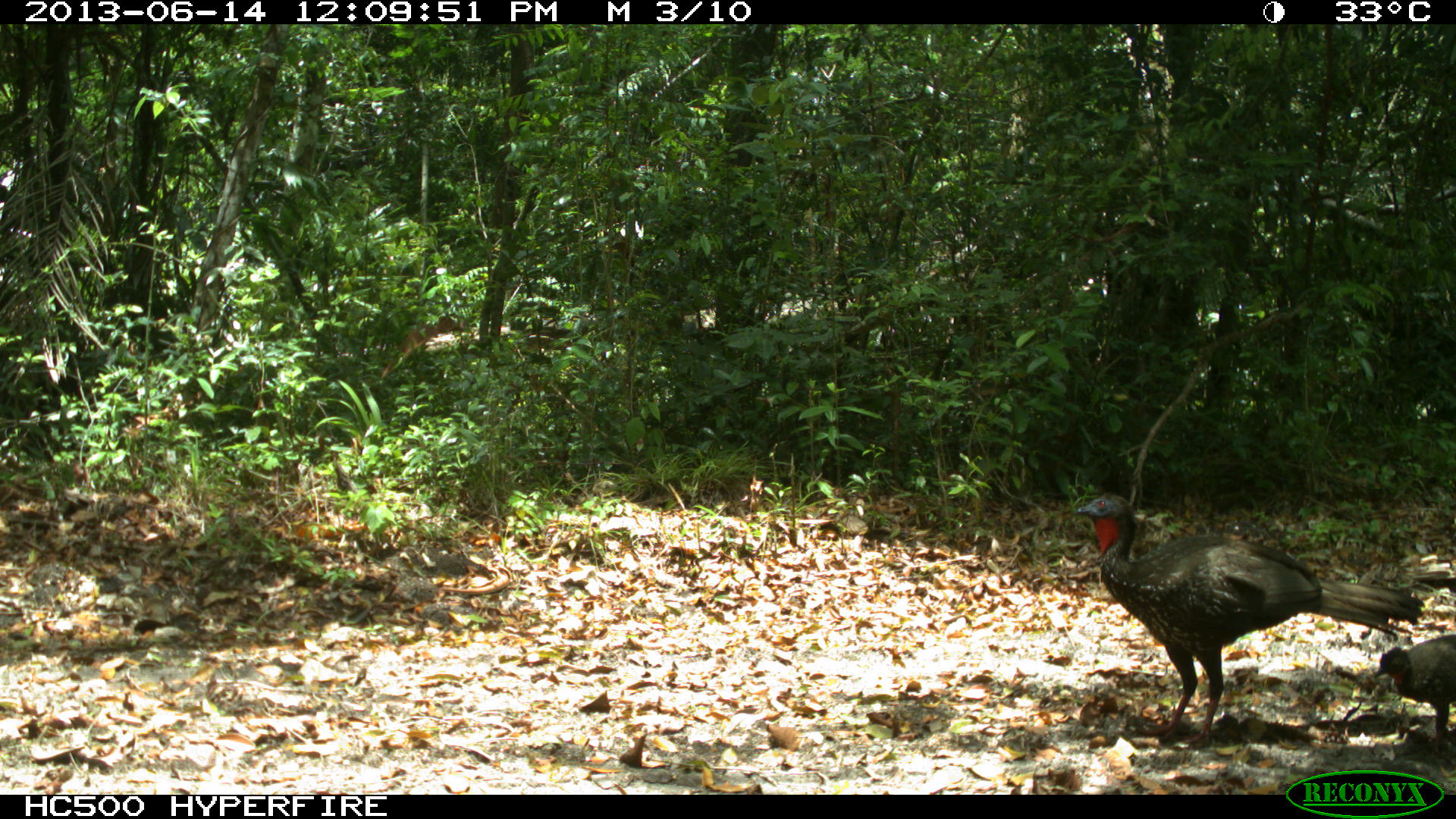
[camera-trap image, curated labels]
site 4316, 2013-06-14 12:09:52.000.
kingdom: Animalia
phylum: Chordata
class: Aves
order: Galliformes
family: Cracidae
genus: Penelope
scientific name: Penelope purpurascens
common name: crested guan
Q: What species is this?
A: Penelope purpurascens (crested guan).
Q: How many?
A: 3.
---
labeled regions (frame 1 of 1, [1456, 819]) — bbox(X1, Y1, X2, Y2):
penelope purpurascens: bbox(1073, 493, 1425, 750); bbox(1373, 634, 1456, 759)